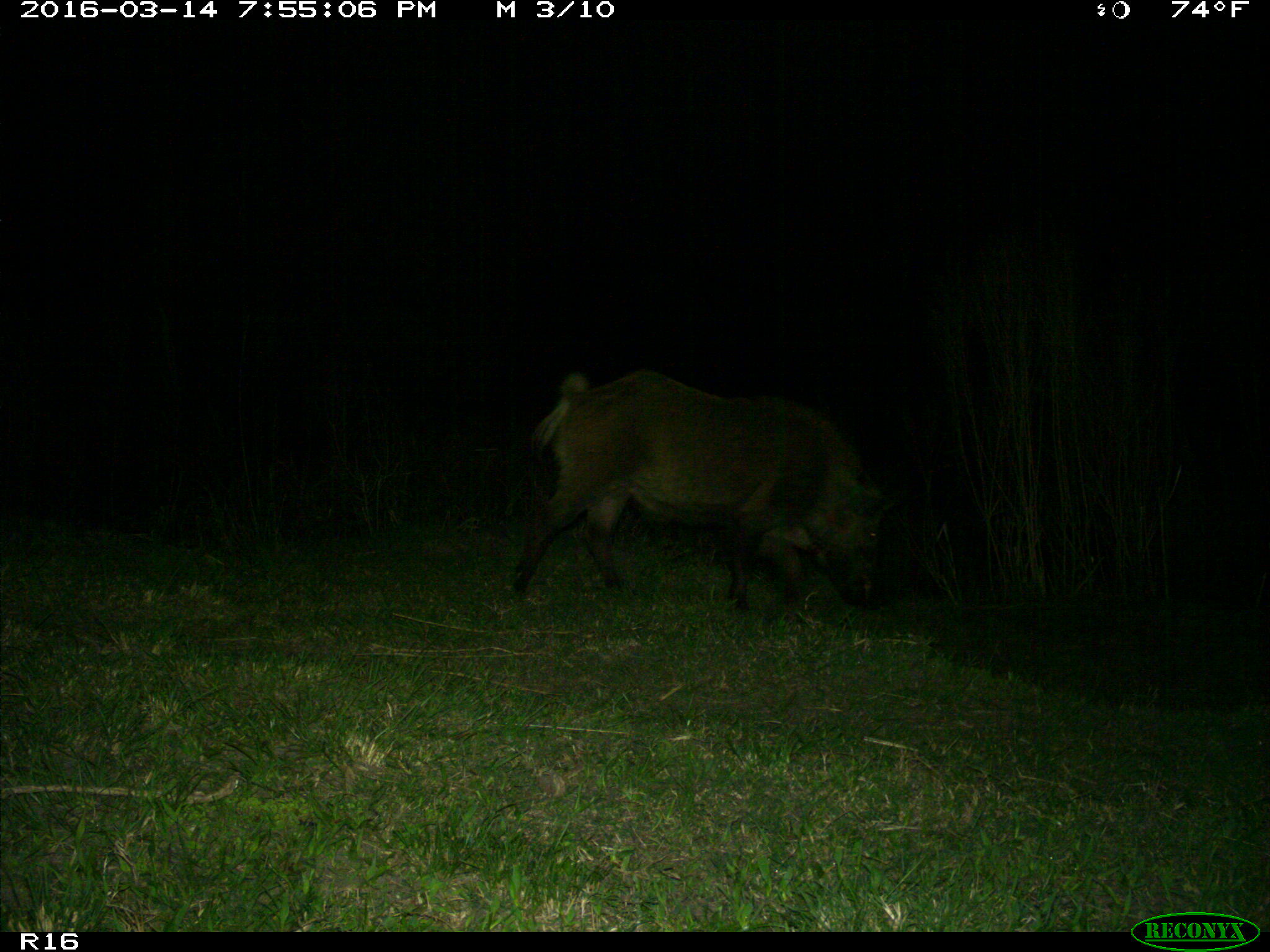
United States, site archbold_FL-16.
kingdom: Animalia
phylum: Chordata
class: Mammalia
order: Artiodactyla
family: Suidae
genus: Sus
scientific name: Sus scrofa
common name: wild boar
Sus scrofa (wild boar).